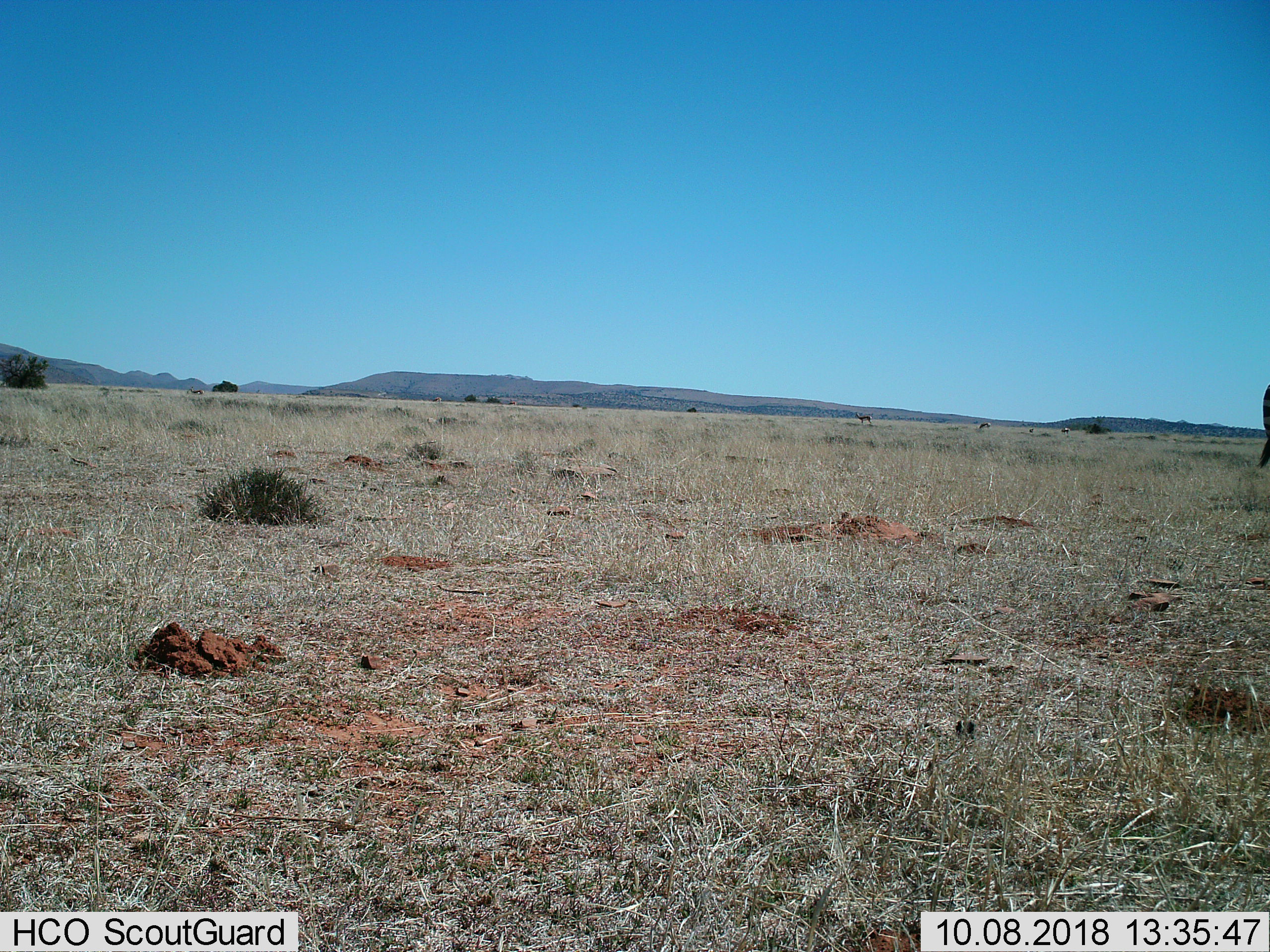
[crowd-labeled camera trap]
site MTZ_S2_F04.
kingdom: Animalia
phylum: Chordata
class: Mammalia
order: Perissodactyla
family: Equidae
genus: Equus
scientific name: Equus zebra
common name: mountain zebra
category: zebramountain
Zebramountain (mountain zebra) (Equus zebra), count 1. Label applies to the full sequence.